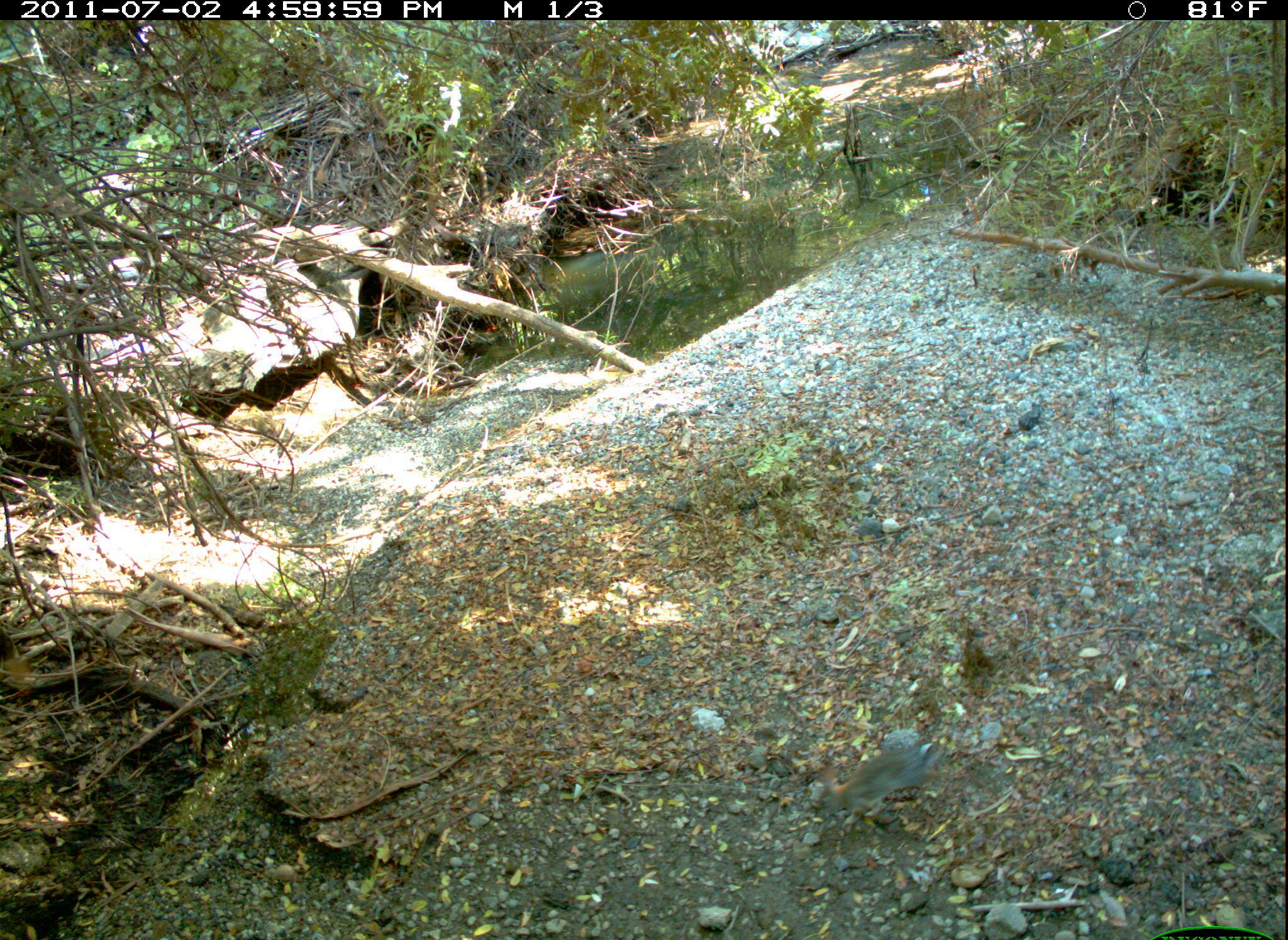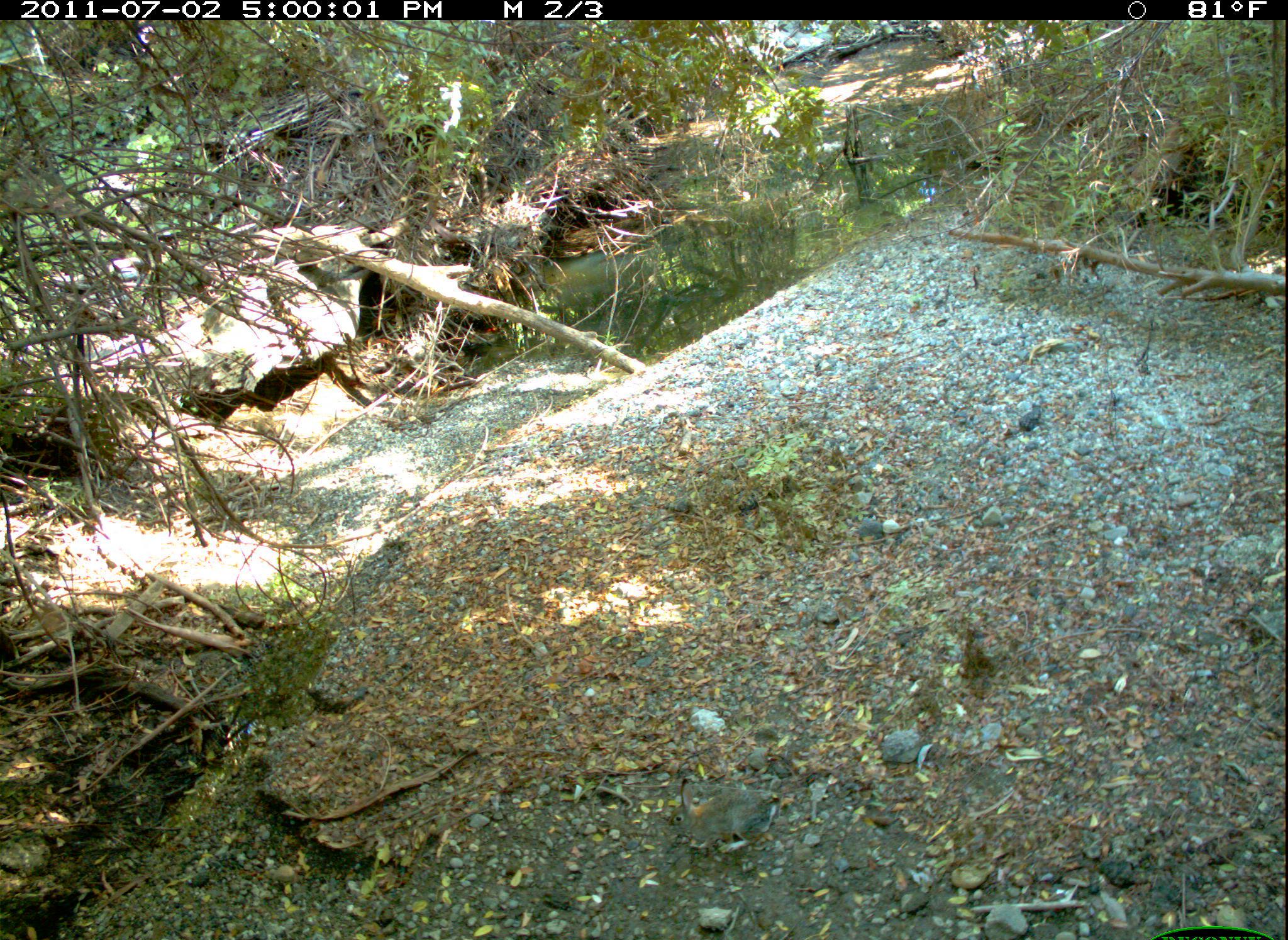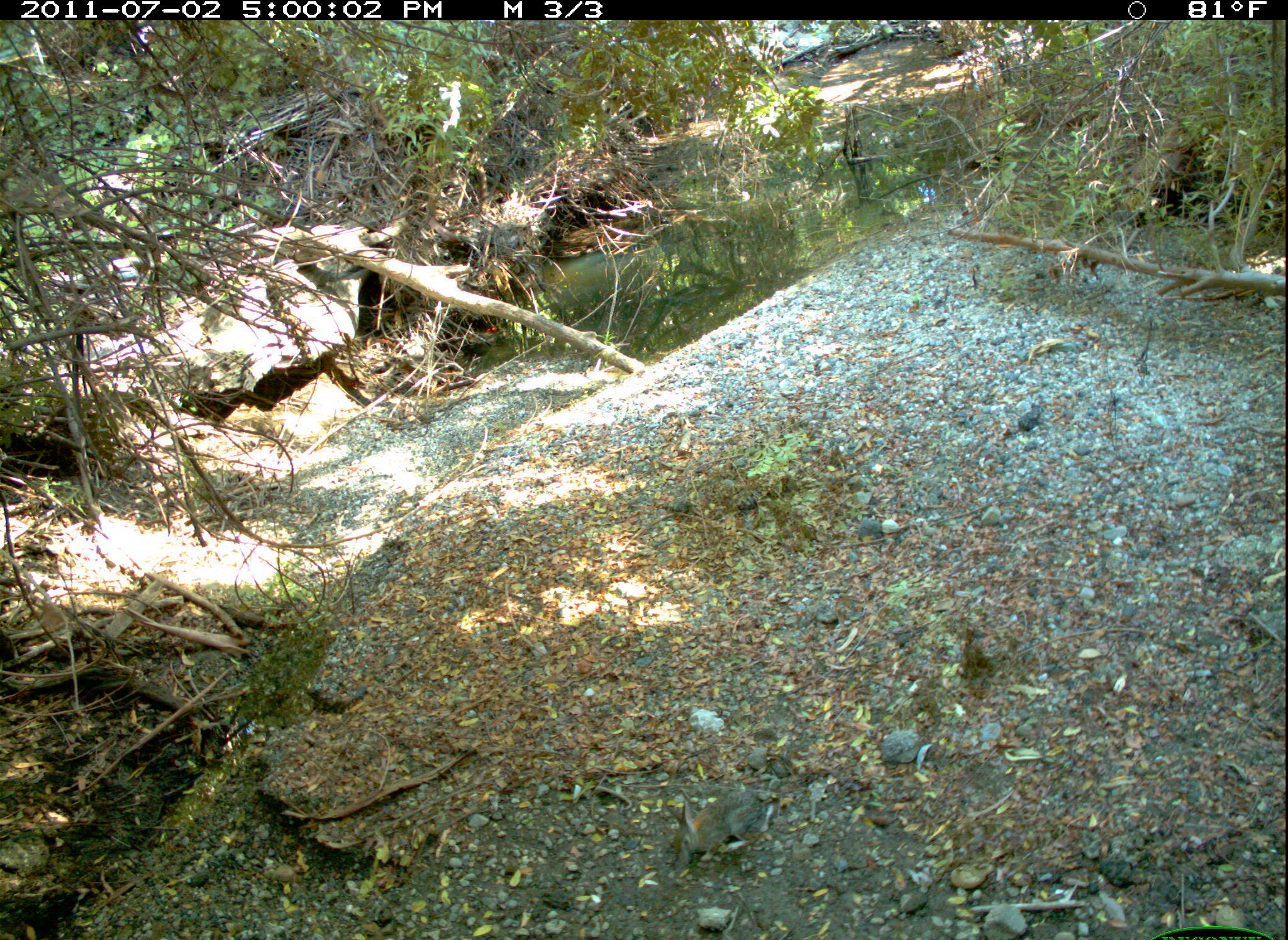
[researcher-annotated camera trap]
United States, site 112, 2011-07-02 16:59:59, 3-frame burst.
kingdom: Animalia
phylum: Chordata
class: Mammalia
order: Lagomorpha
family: Leporidae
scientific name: Leporidae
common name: rabbits and hares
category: rabbit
Rabbit (rabbits and hares) (Leporidae).